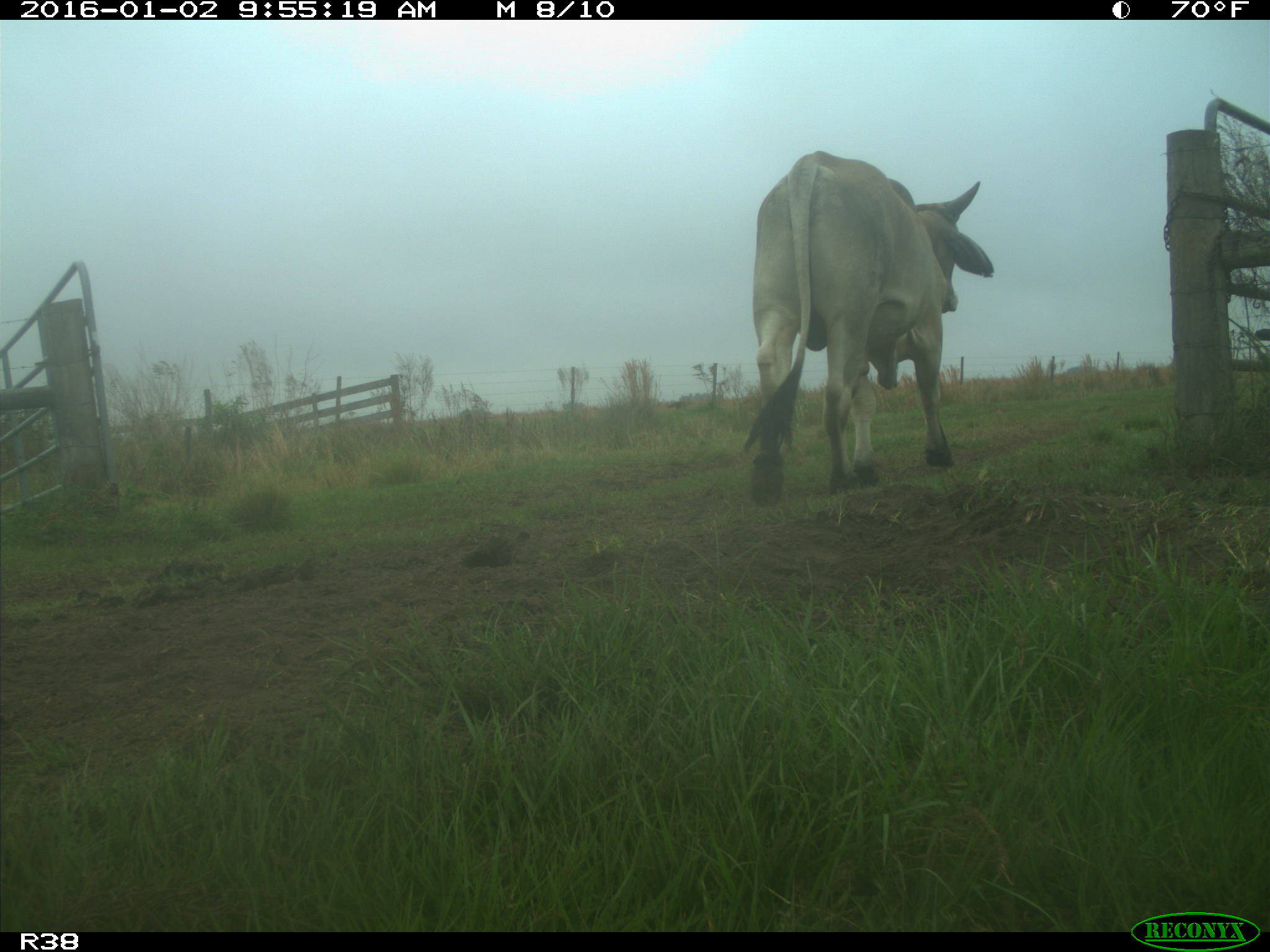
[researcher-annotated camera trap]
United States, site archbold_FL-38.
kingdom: Animalia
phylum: Chordata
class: Mammalia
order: Artiodactyla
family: Bovidae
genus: Bos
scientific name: Bos taurus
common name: domestic cow